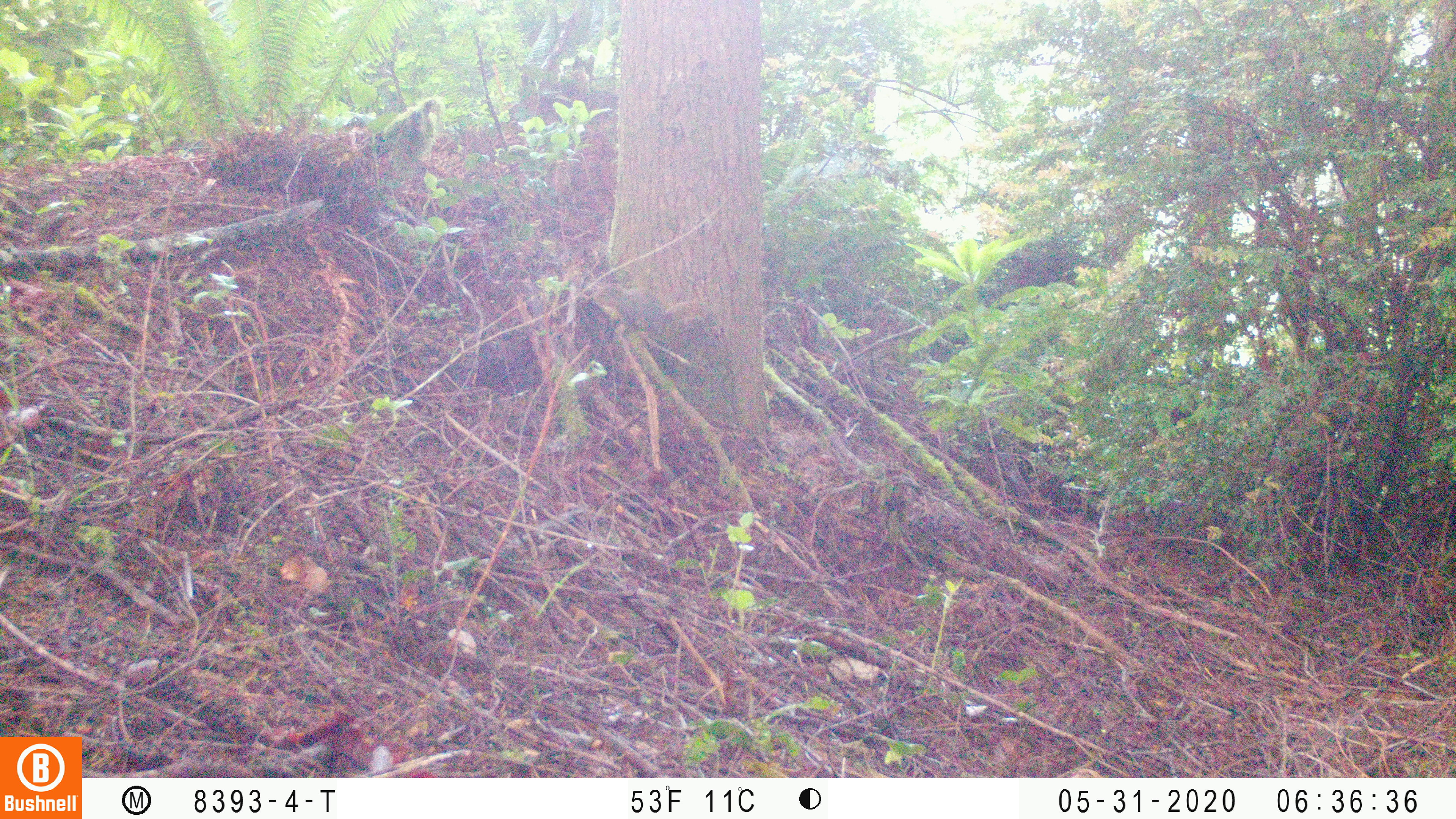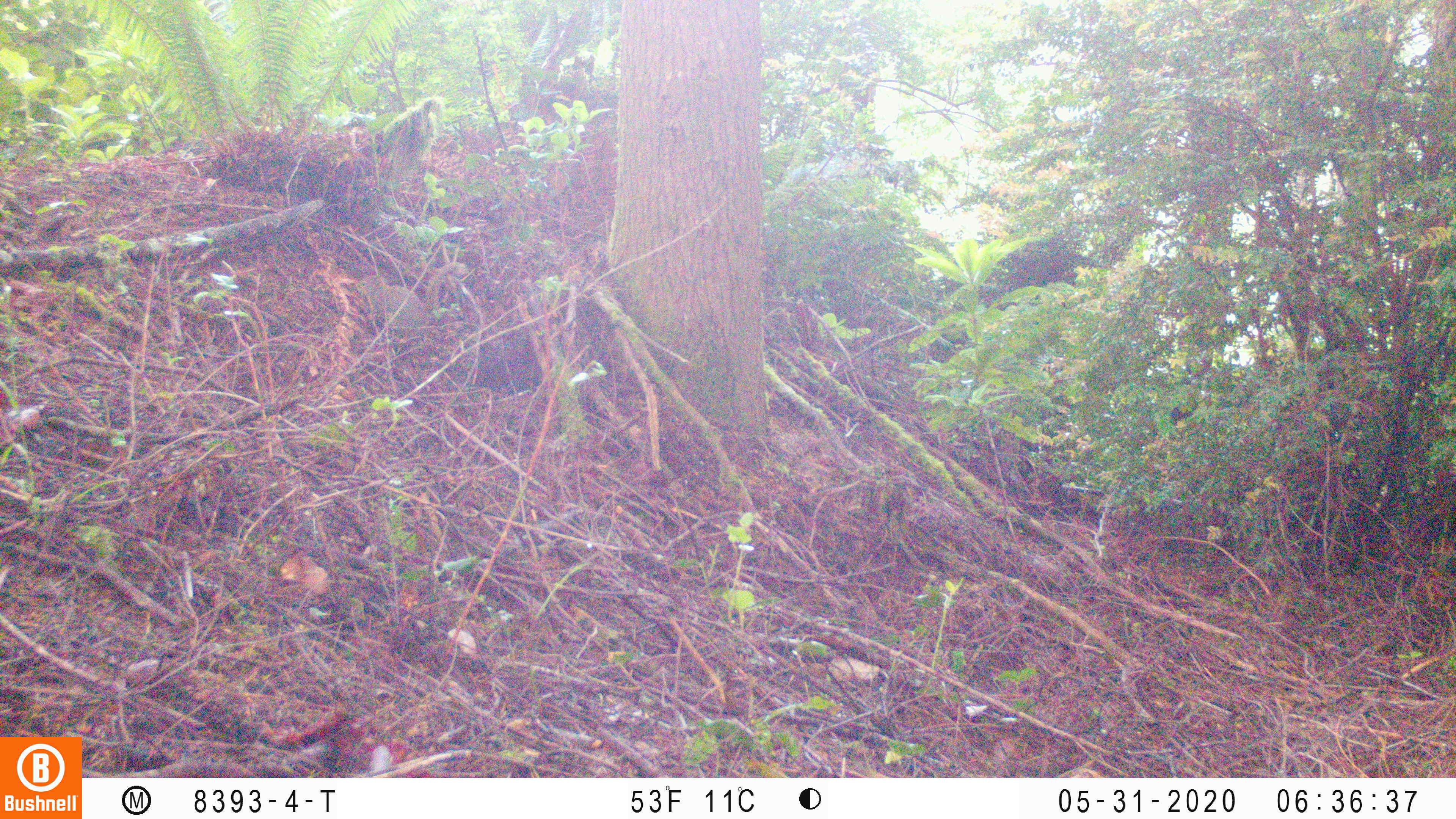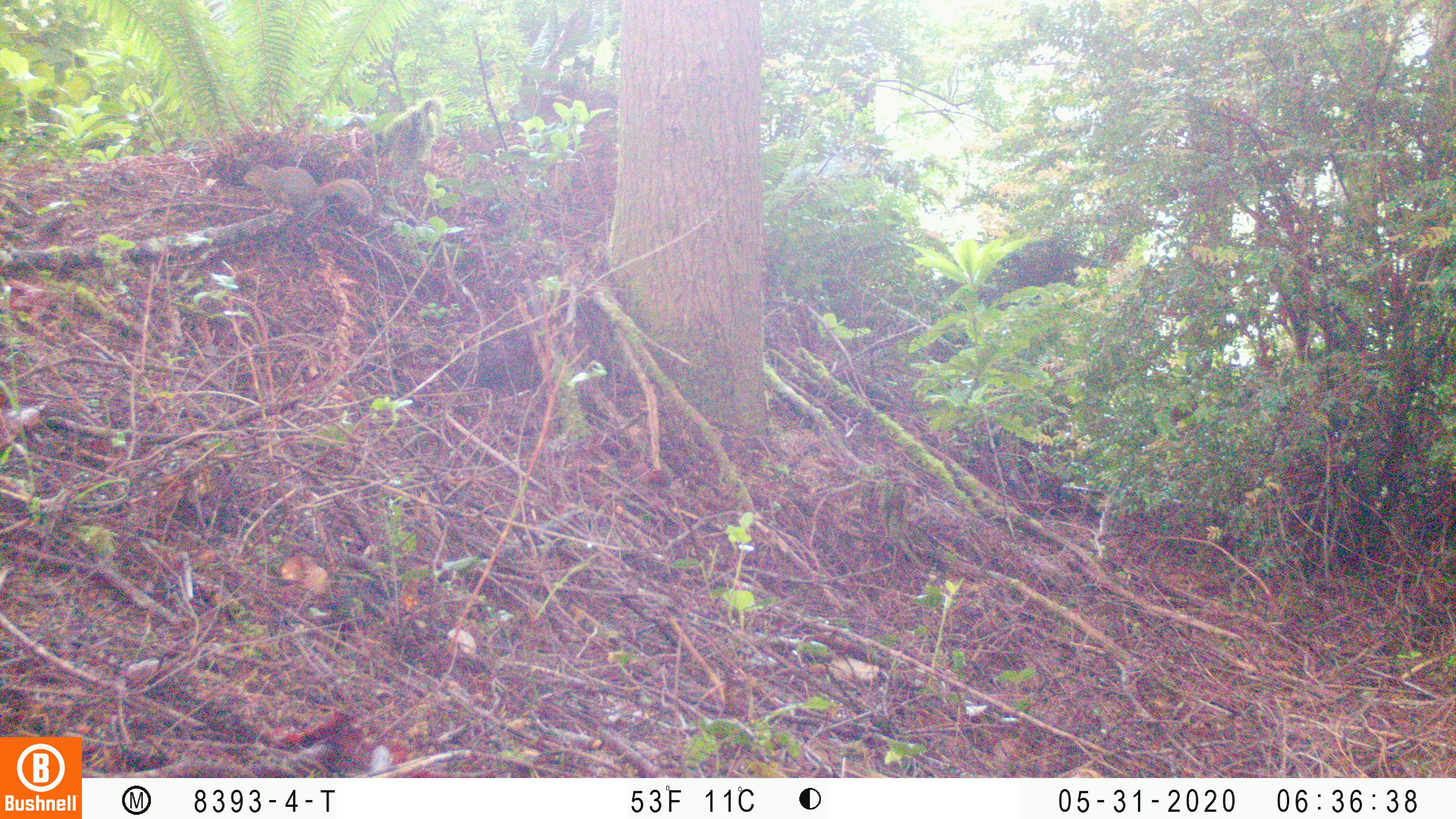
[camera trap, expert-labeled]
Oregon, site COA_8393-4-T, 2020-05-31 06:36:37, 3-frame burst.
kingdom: Animalia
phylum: Chordata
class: Mammalia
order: Rodentia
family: Sciuridae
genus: Tamiasciurus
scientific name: Tamiasciurus douglasii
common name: douglas squirrel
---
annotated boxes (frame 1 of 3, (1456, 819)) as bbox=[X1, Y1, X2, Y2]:
douglas squirrel: bbox=[586, 279, 715, 342]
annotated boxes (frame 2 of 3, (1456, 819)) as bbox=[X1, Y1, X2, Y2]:
douglas squirrel: bbox=[355, 262, 461, 336]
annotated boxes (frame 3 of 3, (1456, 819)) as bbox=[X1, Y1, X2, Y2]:
douglas squirrel: bbox=[238, 158, 375, 228]